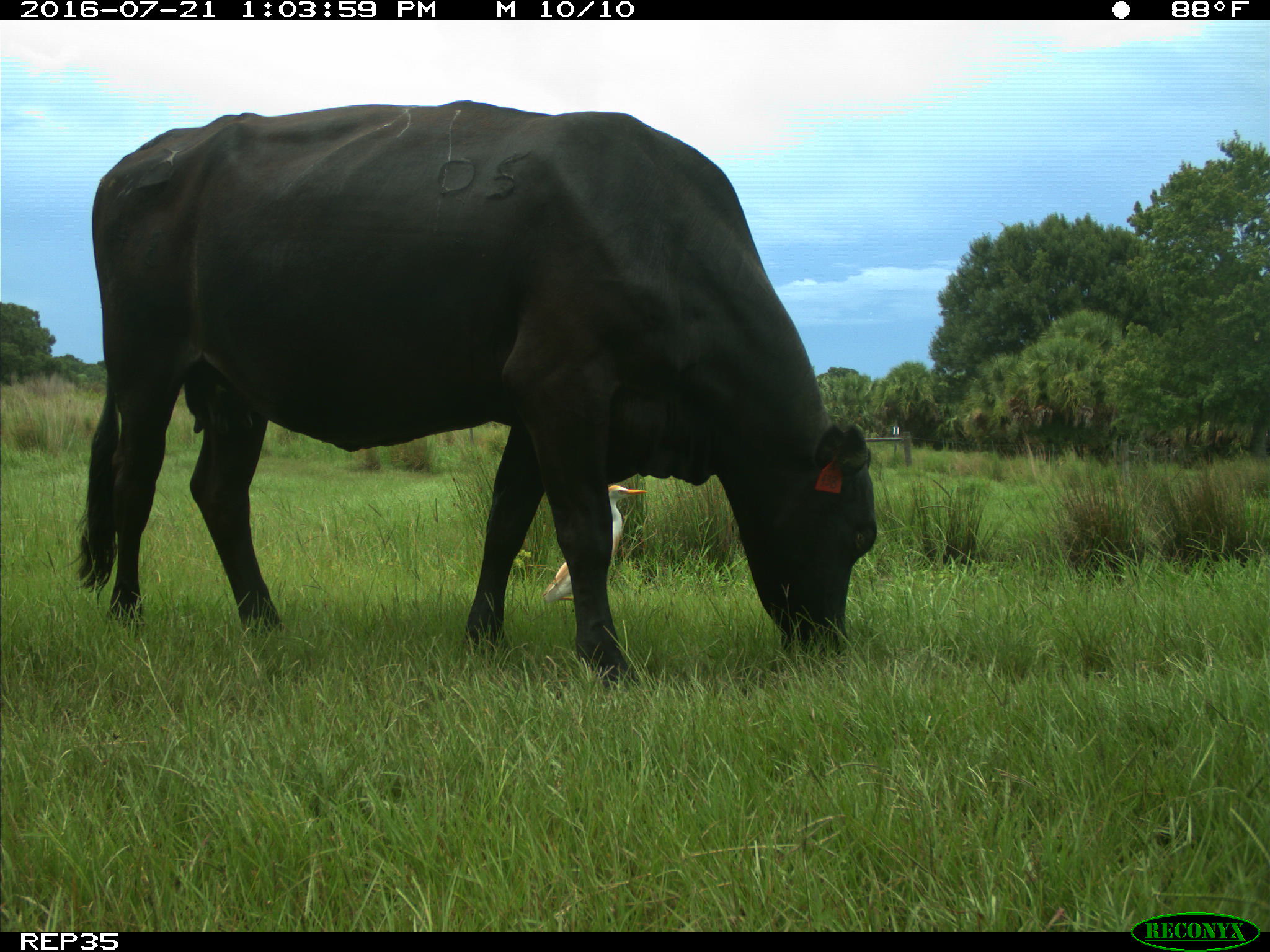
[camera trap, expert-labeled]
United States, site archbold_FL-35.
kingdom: Animalia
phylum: Chordata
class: Mammalia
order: Artiodactyla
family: Bovidae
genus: Bos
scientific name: Bos taurus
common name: domestic cow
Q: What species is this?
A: Bos taurus (domestic cow).